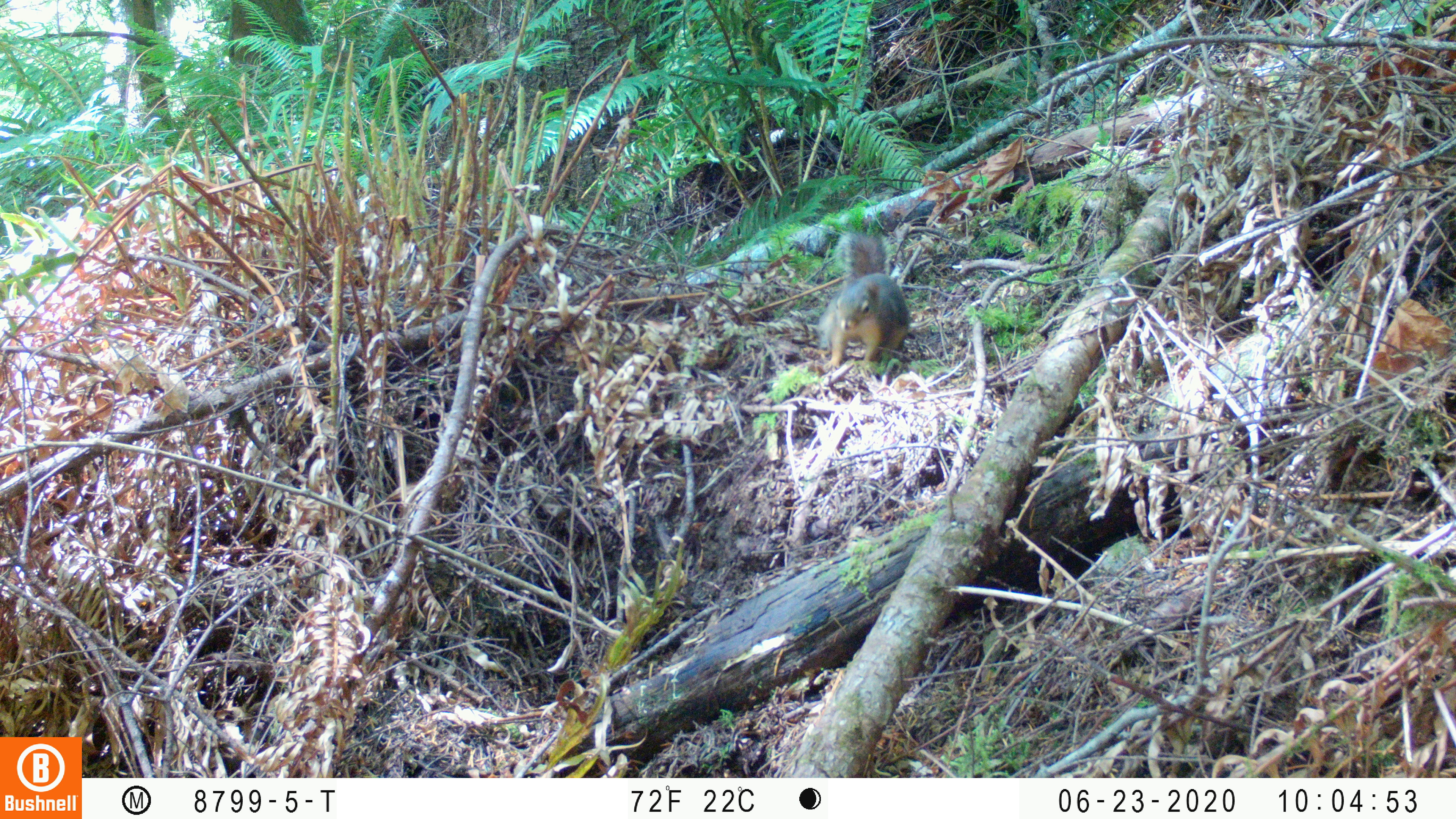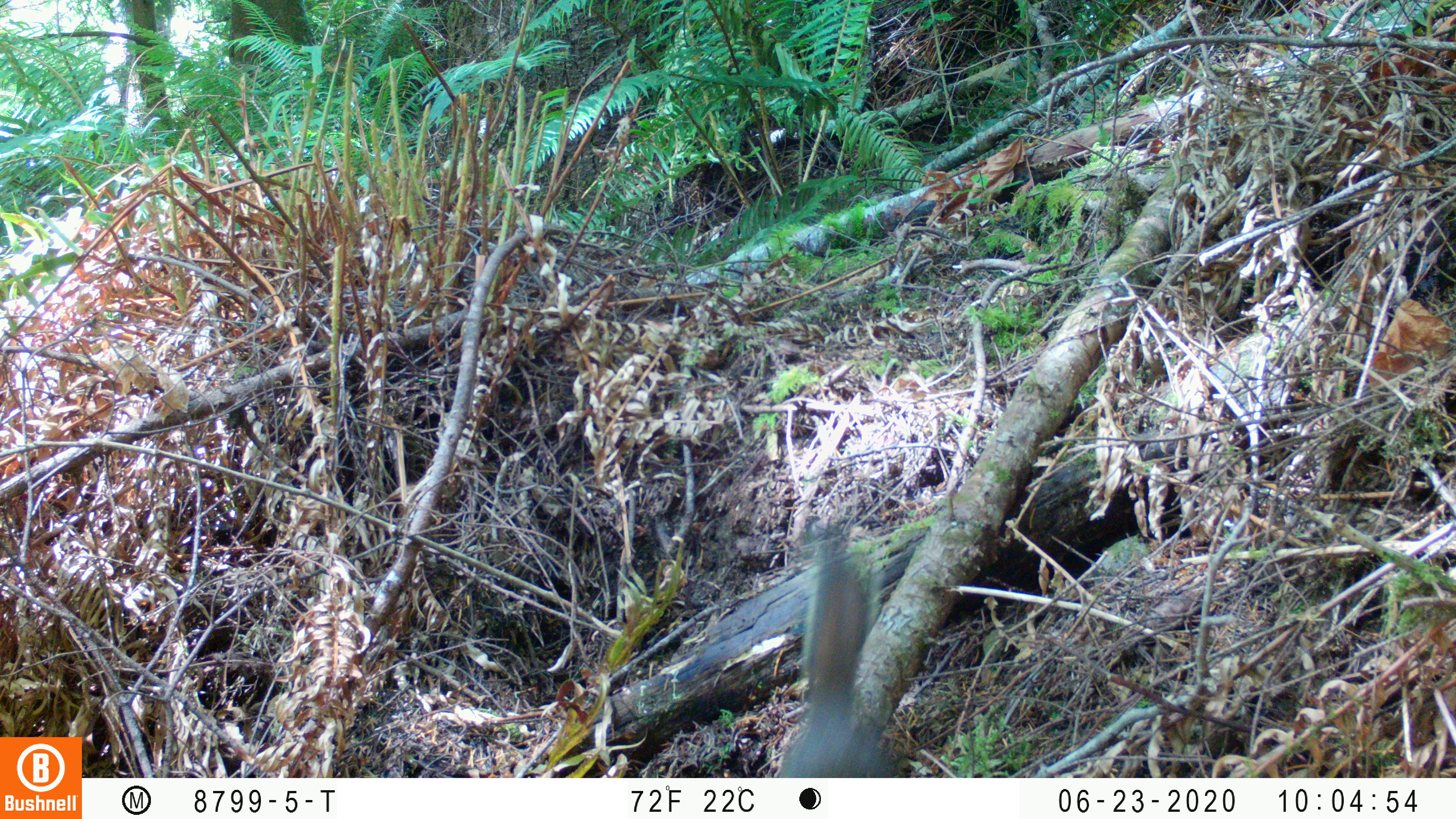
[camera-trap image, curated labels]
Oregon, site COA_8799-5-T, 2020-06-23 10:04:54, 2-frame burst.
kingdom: Animalia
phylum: Chordata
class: Mammalia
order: Rodentia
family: Sciuridae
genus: Tamiasciurus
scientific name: Tamiasciurus douglasii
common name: douglas squirrel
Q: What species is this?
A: Douglas squirrel (Tamiasciurus douglasii).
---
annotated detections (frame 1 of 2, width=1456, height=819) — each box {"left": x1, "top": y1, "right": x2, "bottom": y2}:
douglas squirrel: {"left": 819, "top": 228, "right": 904, "bottom": 380}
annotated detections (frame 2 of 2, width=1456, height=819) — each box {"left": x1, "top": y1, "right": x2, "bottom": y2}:
douglas squirrel: {"left": 770, "top": 540, "right": 903, "bottom": 775}